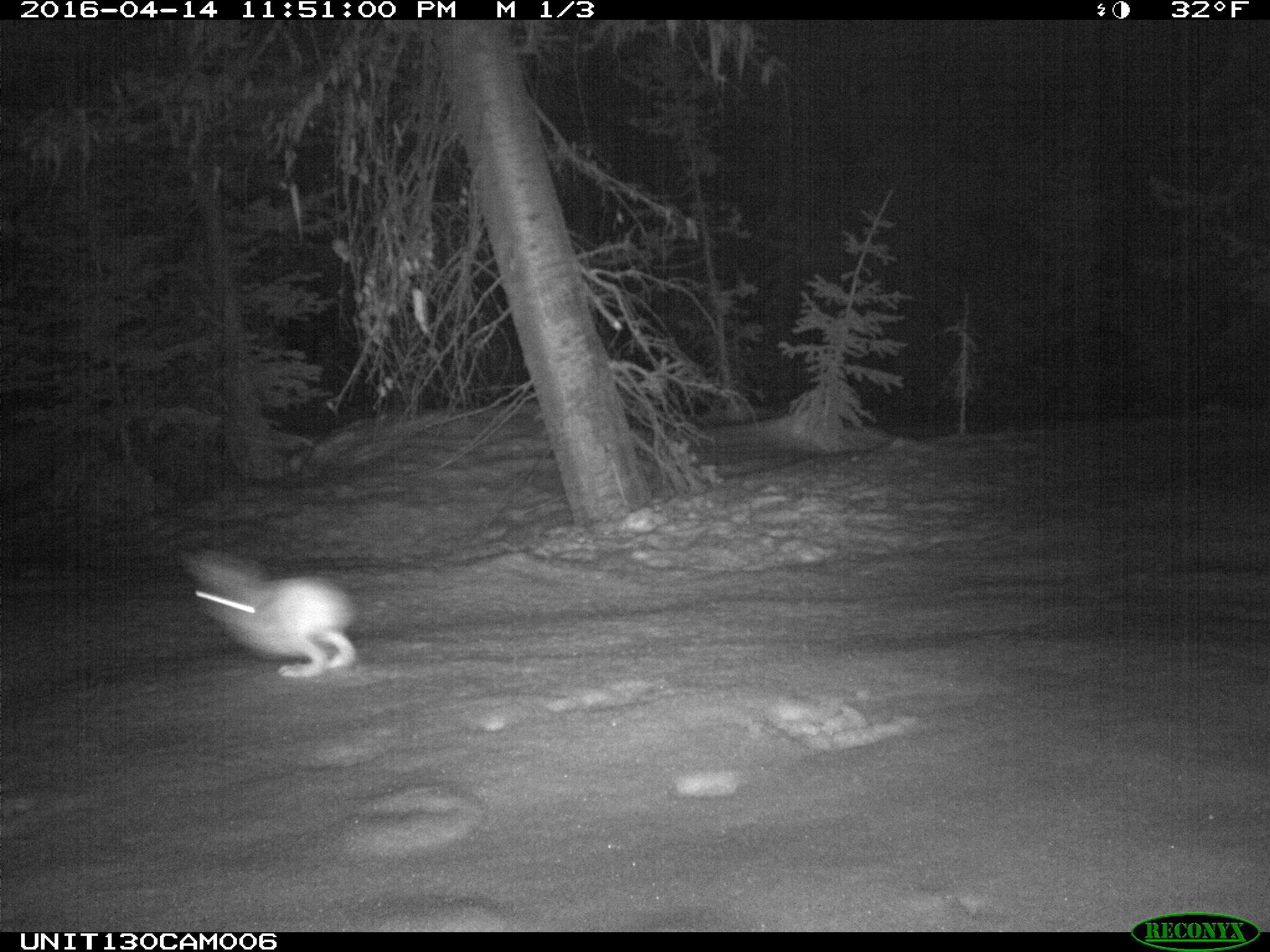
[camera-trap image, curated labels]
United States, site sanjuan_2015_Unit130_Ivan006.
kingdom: Animalia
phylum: Chordata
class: Mammalia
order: Lagomorpha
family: Leporidae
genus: Lepus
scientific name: Lepus americanus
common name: snowshoe hare